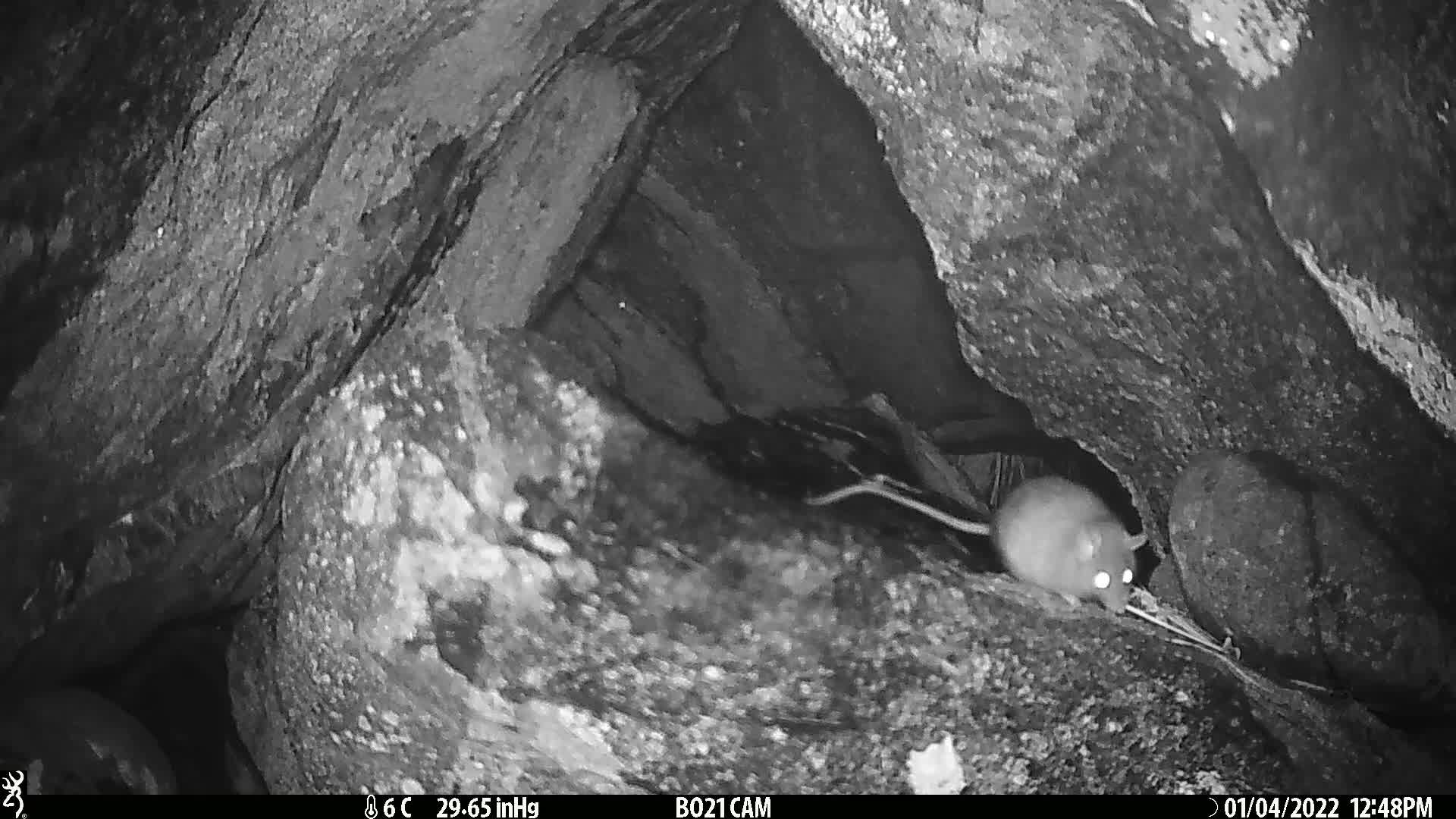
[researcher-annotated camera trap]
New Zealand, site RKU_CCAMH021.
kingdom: Animalia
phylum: Chordata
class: Mammalia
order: Rodentia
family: Muridae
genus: Rattus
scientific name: Rattus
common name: rat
Rat (Rattus).